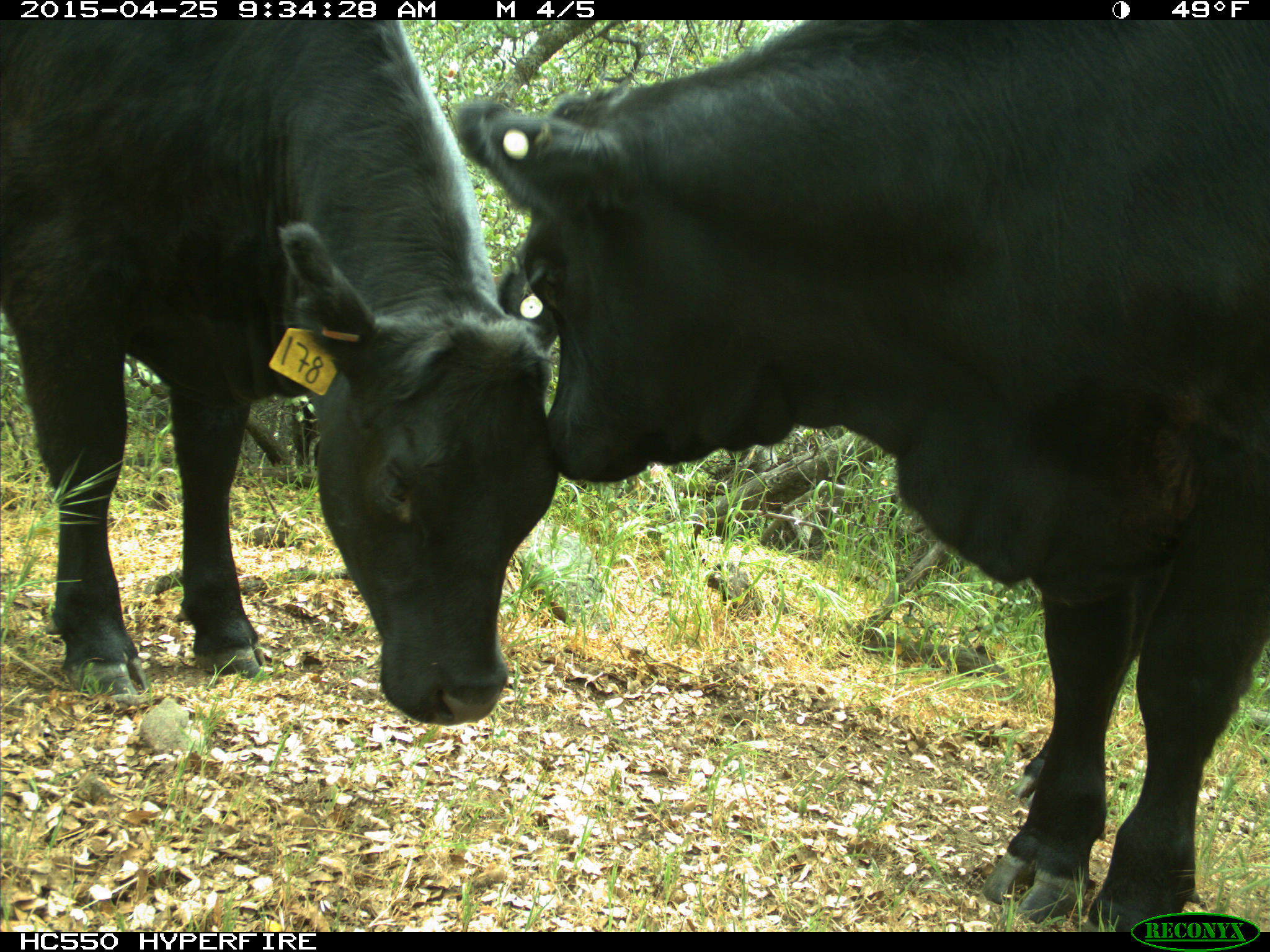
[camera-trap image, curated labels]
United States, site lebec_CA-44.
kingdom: Animalia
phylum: Chordata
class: Mammalia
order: Artiodactyla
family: Suidae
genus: Sus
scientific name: Sus scrofa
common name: wild boar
Sus scrofa (wild boar).